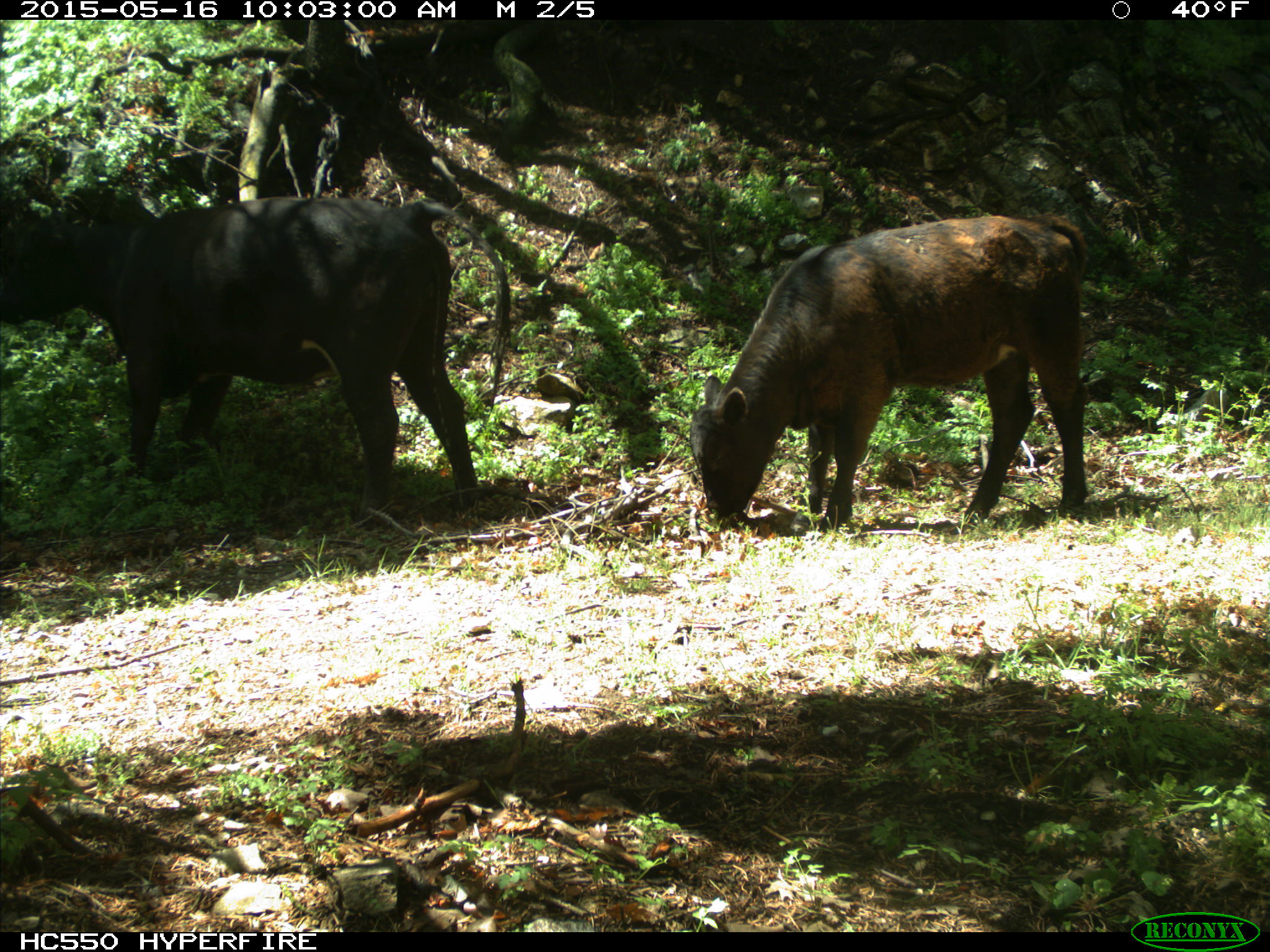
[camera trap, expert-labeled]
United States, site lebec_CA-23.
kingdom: Animalia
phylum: Chordata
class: Mammalia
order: Artiodactyla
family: Bovidae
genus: Bos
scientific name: Bos taurus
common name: domestic cow